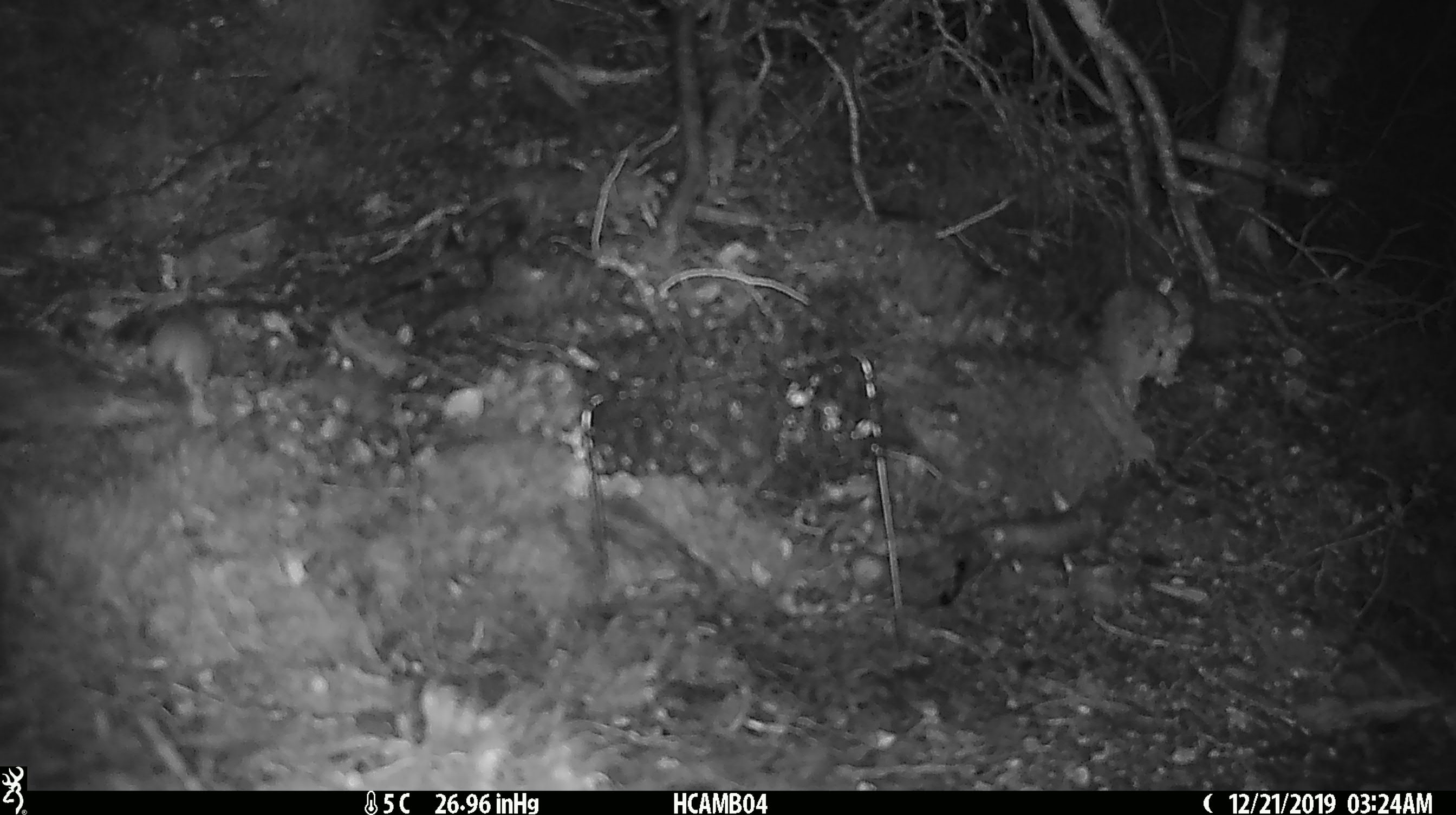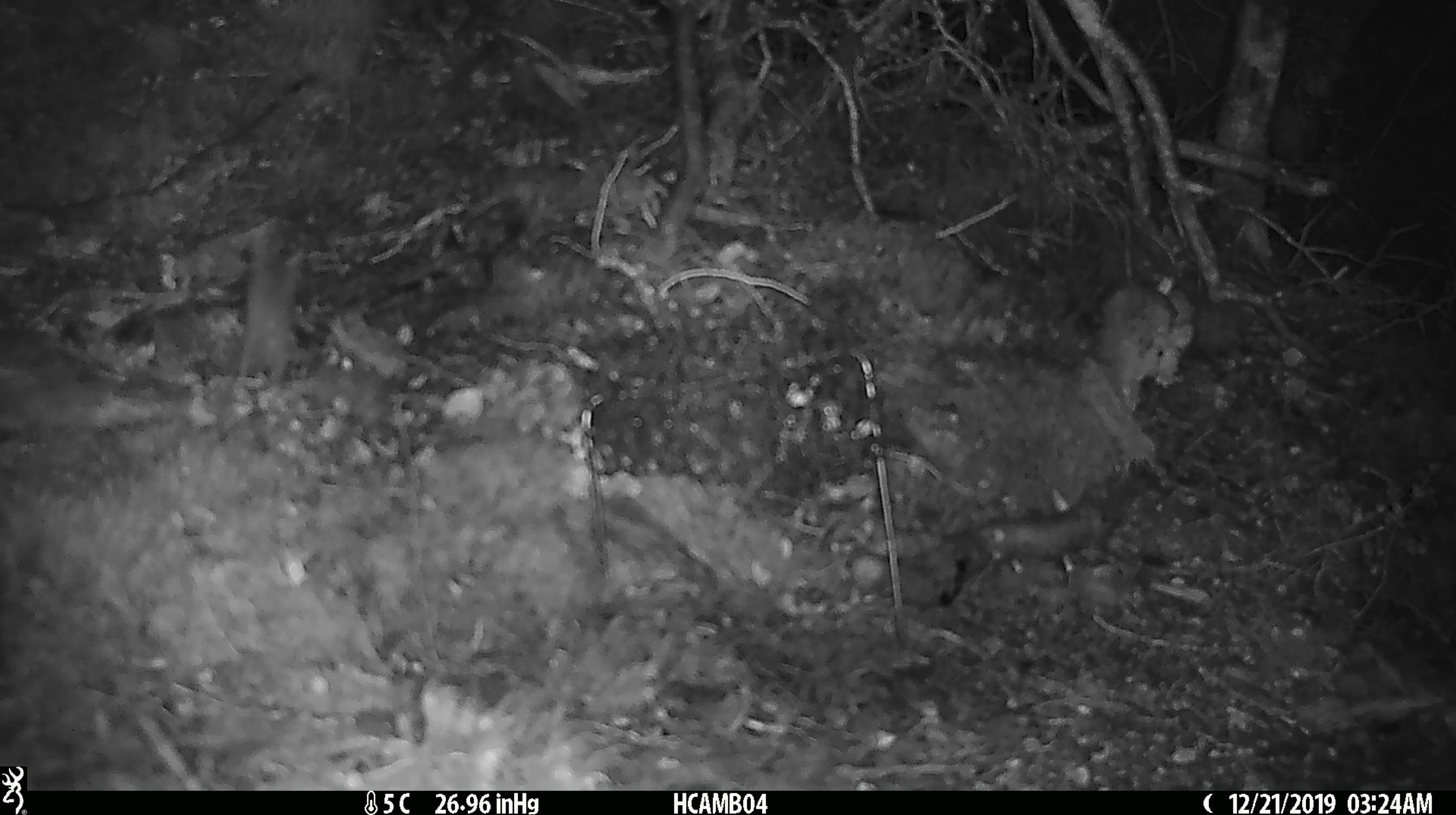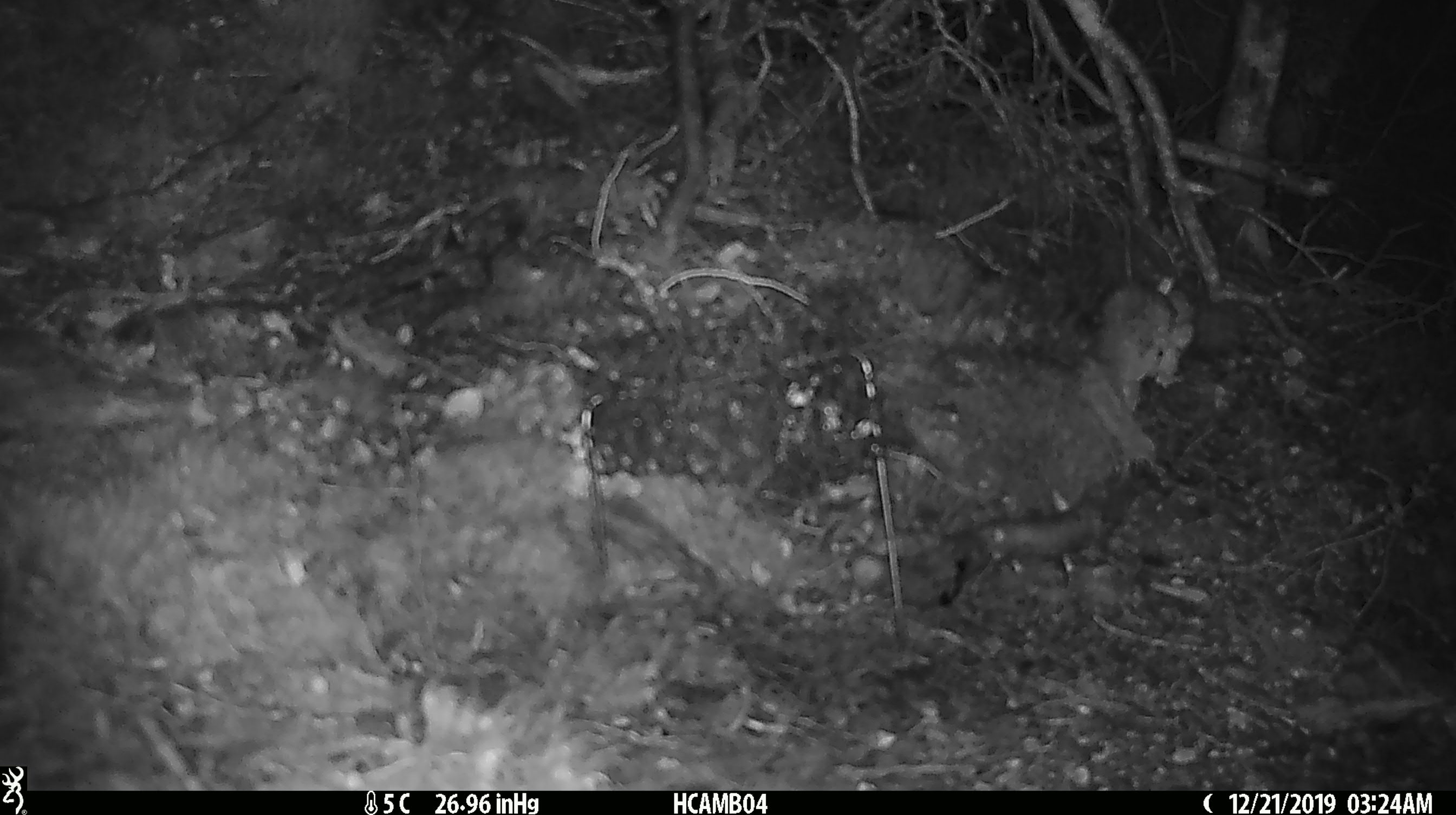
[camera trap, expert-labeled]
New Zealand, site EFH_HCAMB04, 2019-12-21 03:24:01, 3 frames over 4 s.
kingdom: Animalia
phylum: Chordata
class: Mammalia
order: Rodentia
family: Muridae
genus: Mus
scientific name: Mus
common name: mouse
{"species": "mouse (Mus)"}